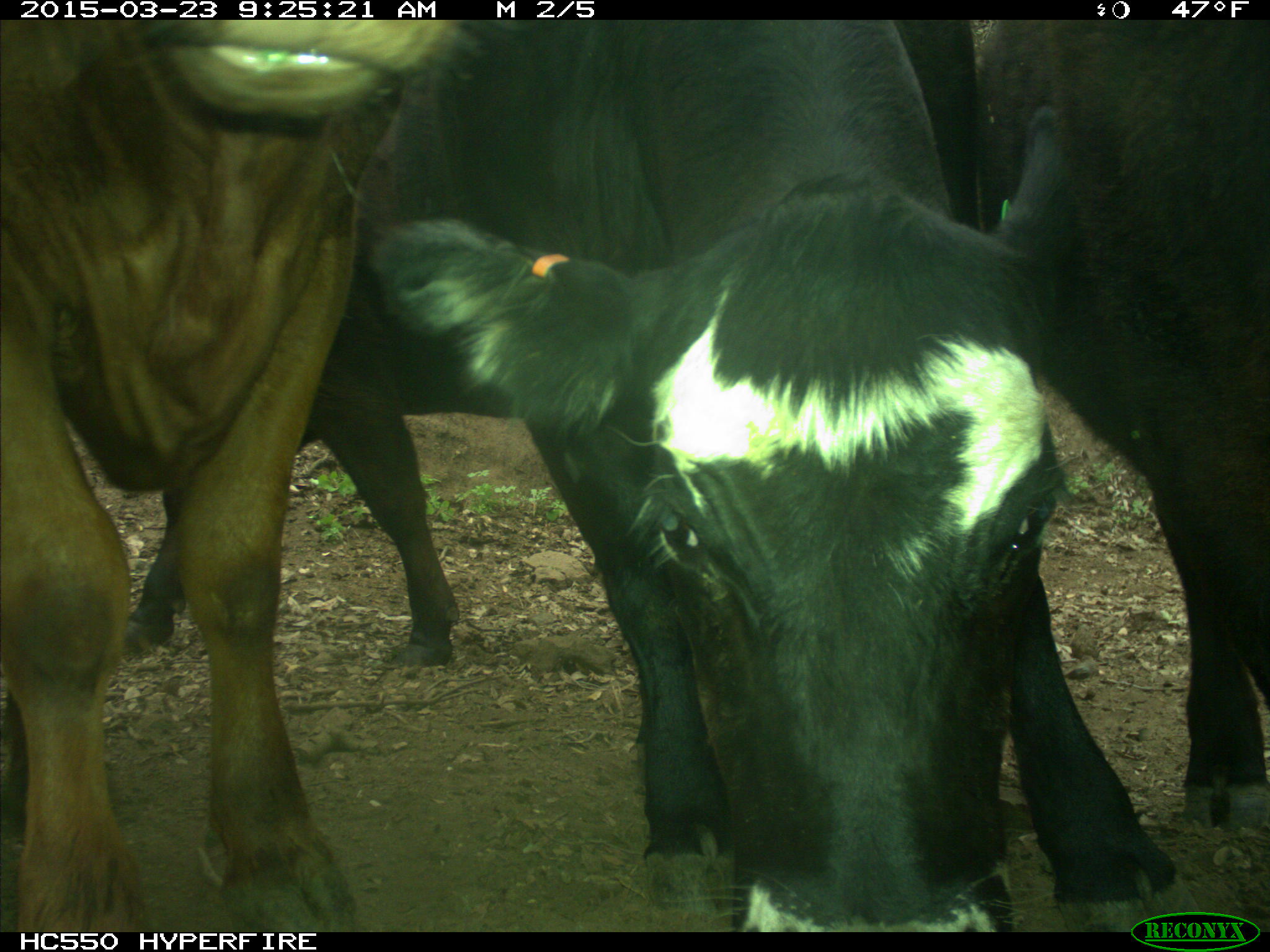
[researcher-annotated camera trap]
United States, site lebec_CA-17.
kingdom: Animalia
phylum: Chordata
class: Mammalia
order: Artiodactyla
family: Bovidae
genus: Bos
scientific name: Bos taurus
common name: domestic cow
Bos taurus (domestic cow).